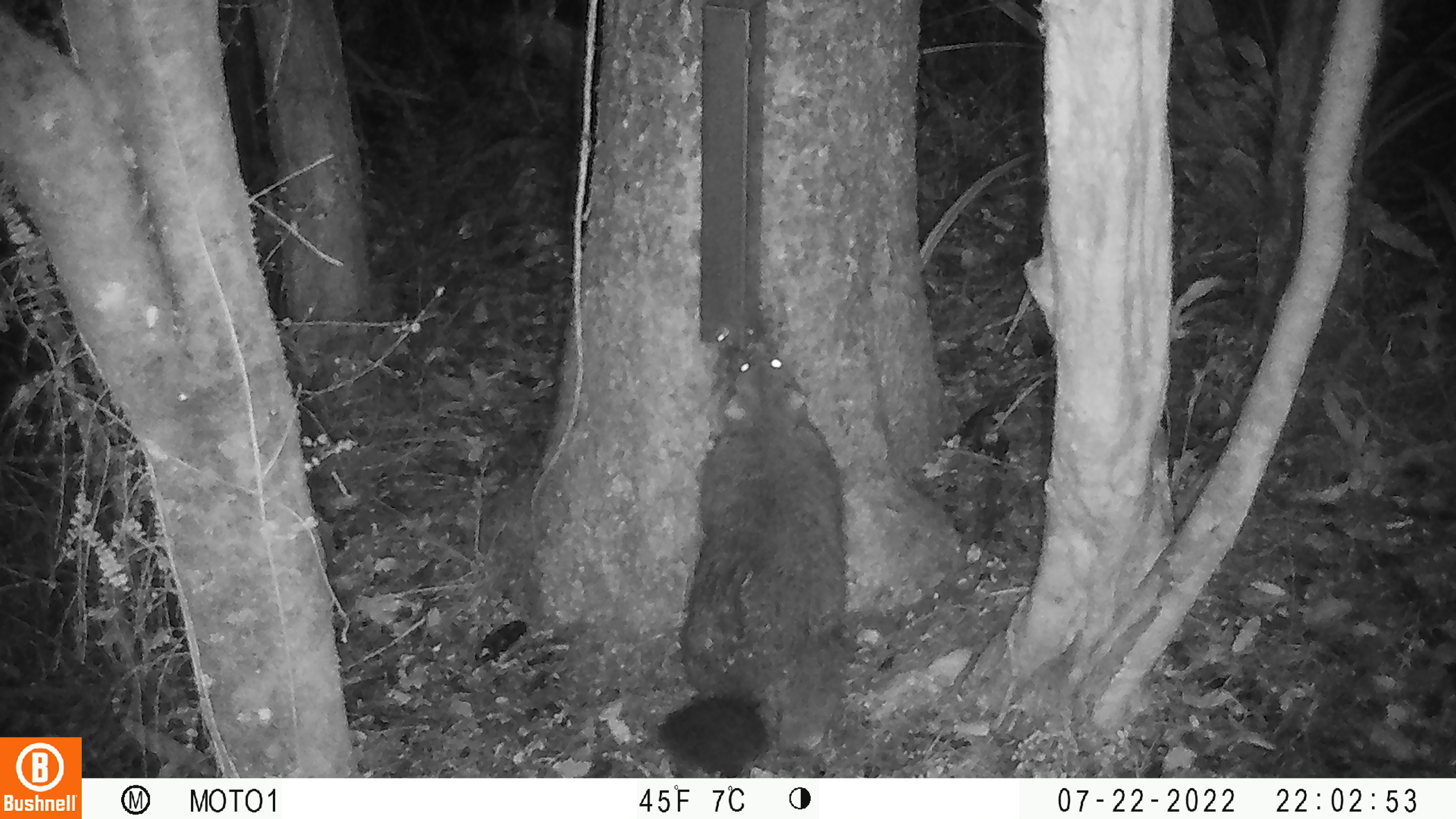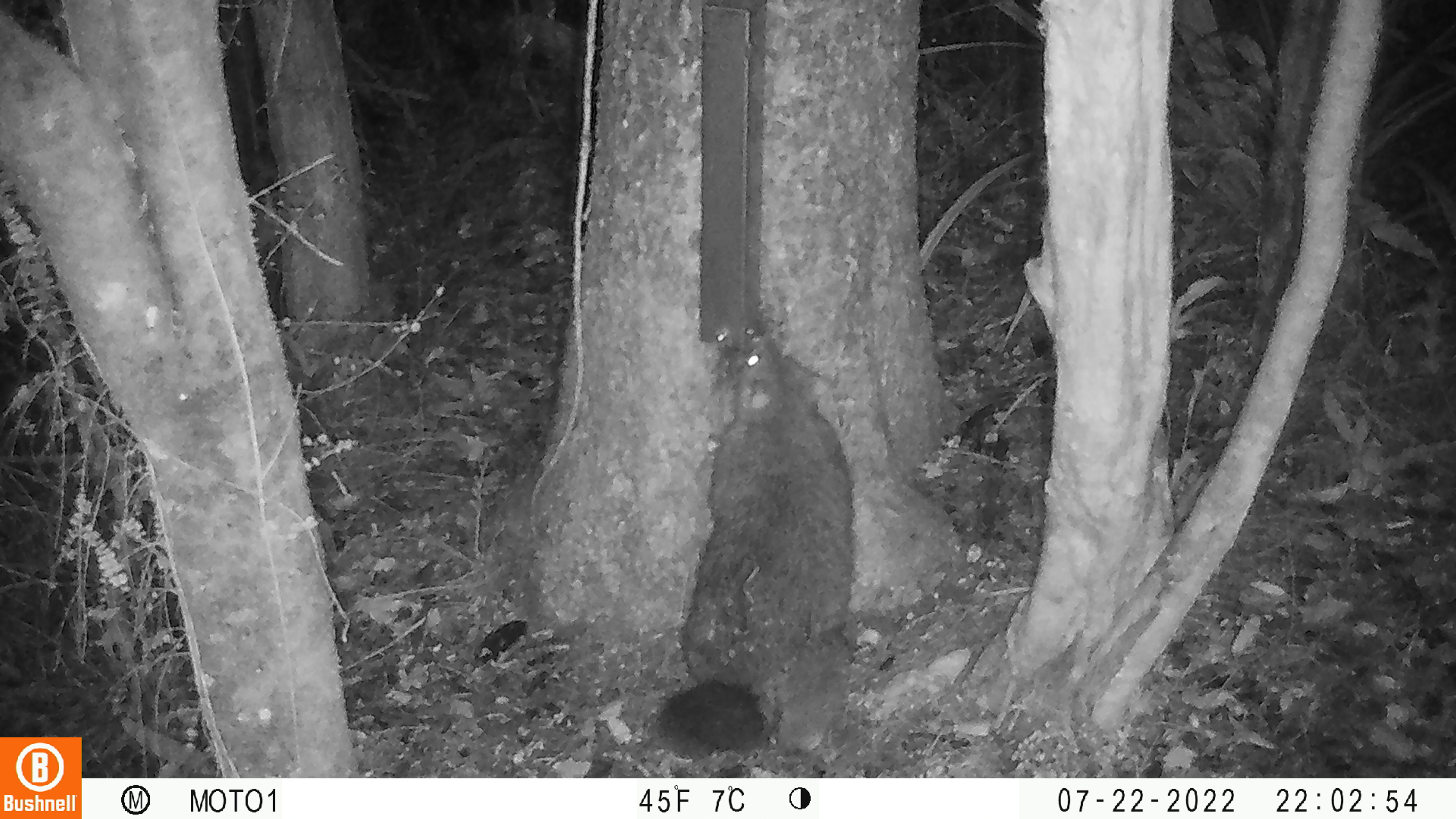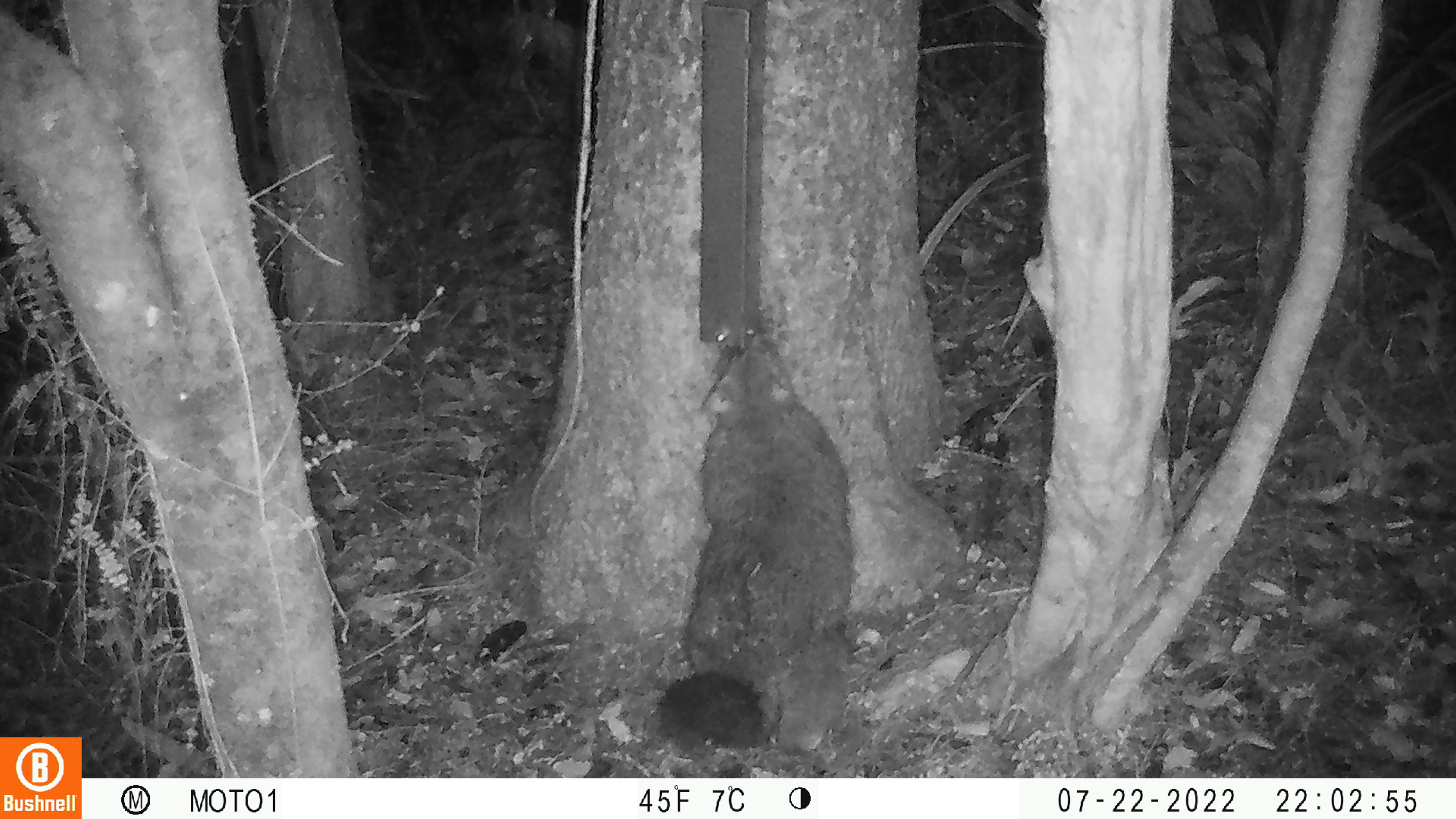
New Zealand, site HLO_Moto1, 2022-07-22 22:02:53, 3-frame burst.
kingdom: Animalia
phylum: Chordata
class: Mammalia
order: Diprotodontia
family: Phalangeridae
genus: Trichosurus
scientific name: Trichosurus vulpecula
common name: common brushtail possum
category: possum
Possum (common brushtail possum) (Trichosurus vulpecula).